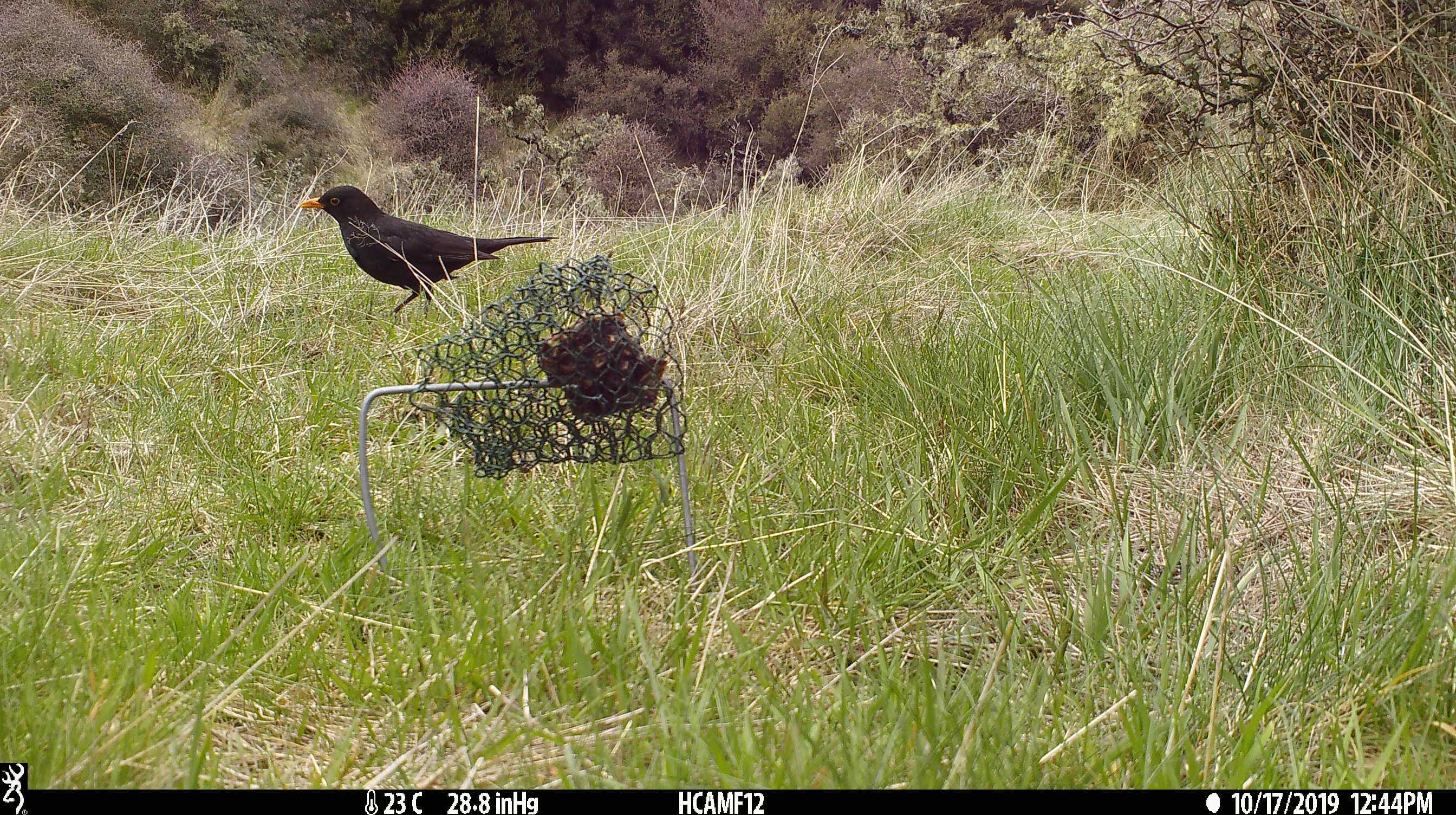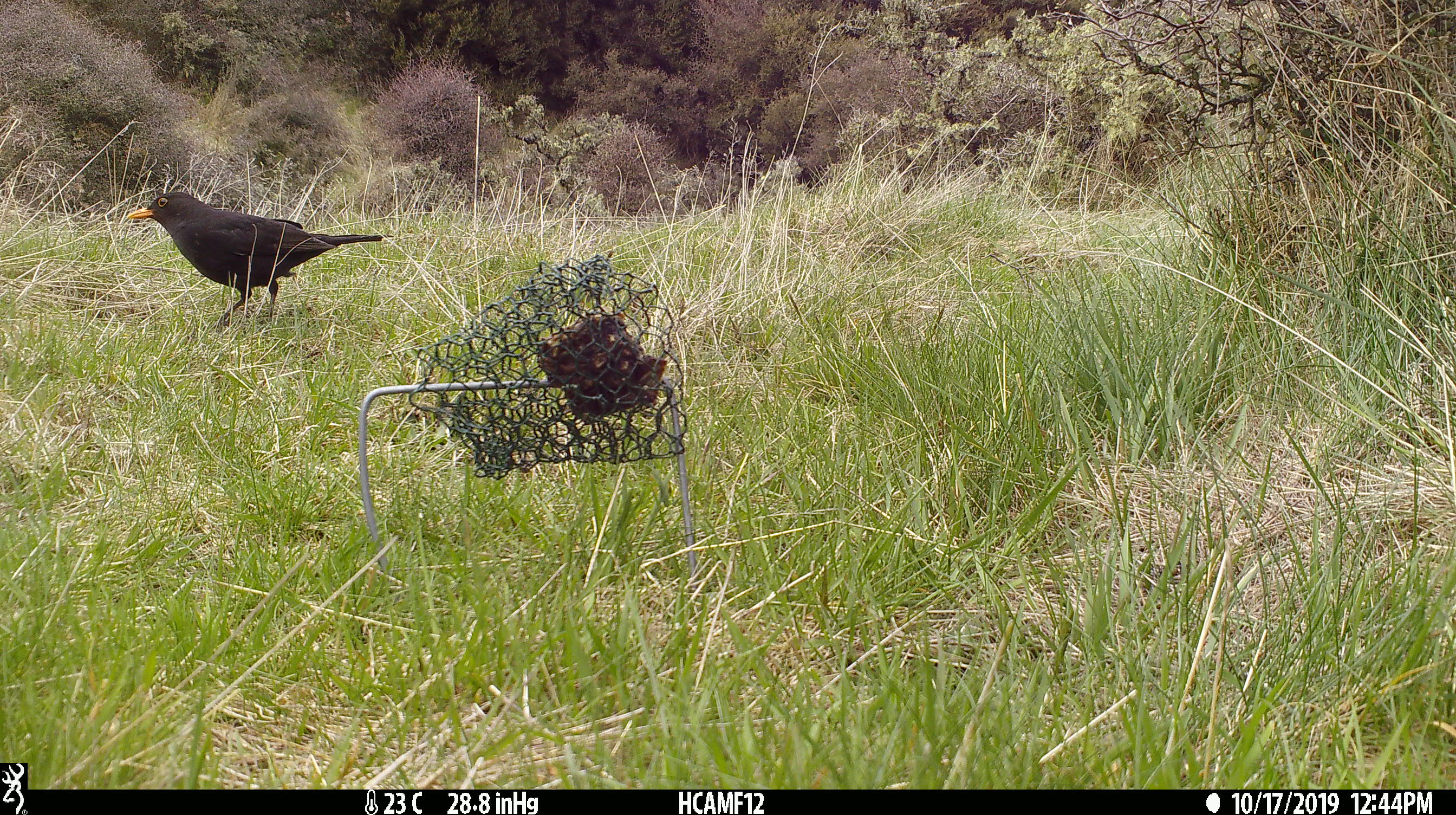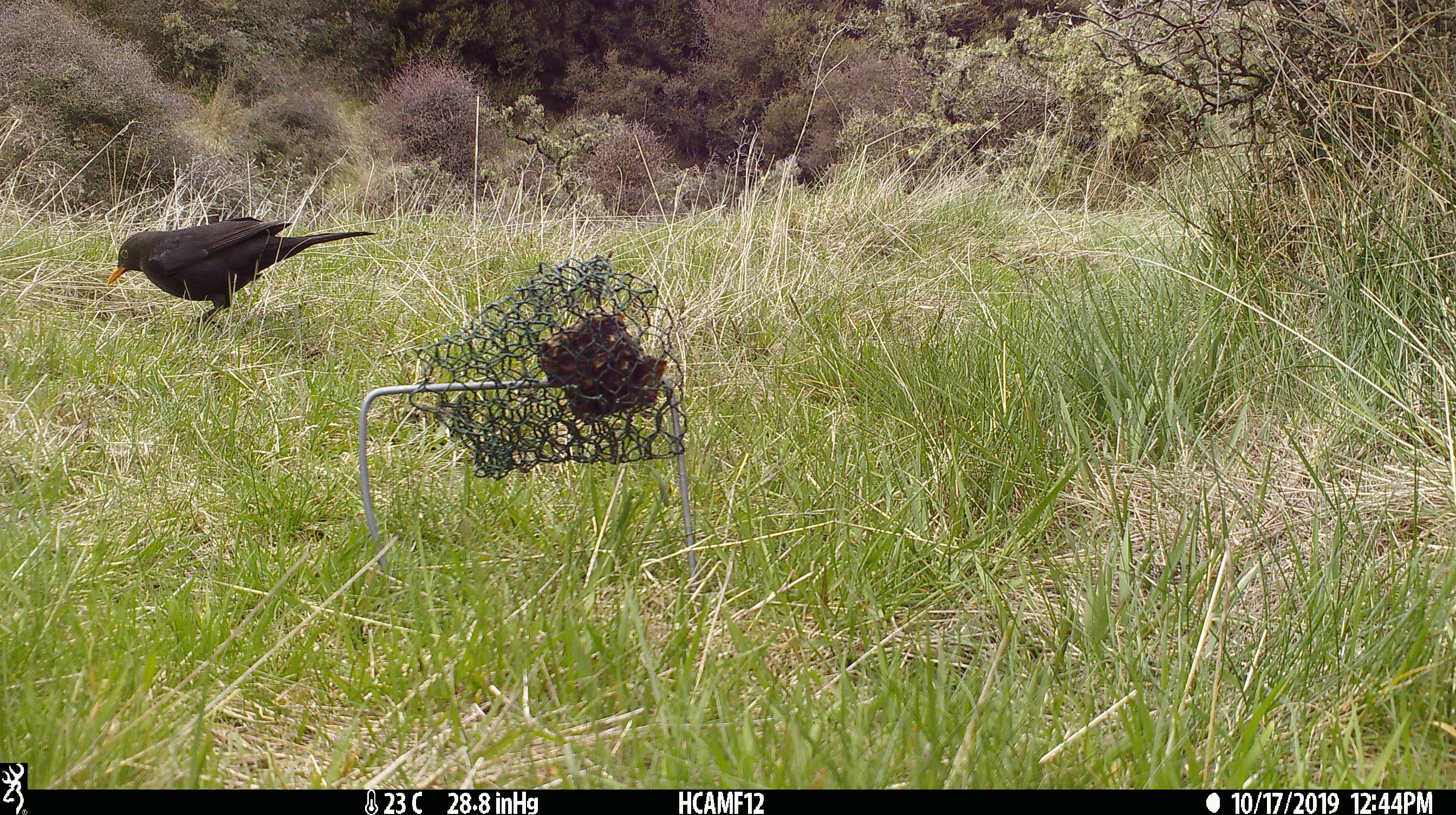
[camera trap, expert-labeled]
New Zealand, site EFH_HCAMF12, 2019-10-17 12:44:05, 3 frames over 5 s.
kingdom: Animalia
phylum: Chordata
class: Aves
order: Passeriformes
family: Turdidae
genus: Turdus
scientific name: Turdus merula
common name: eurasian blackbird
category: blackbird